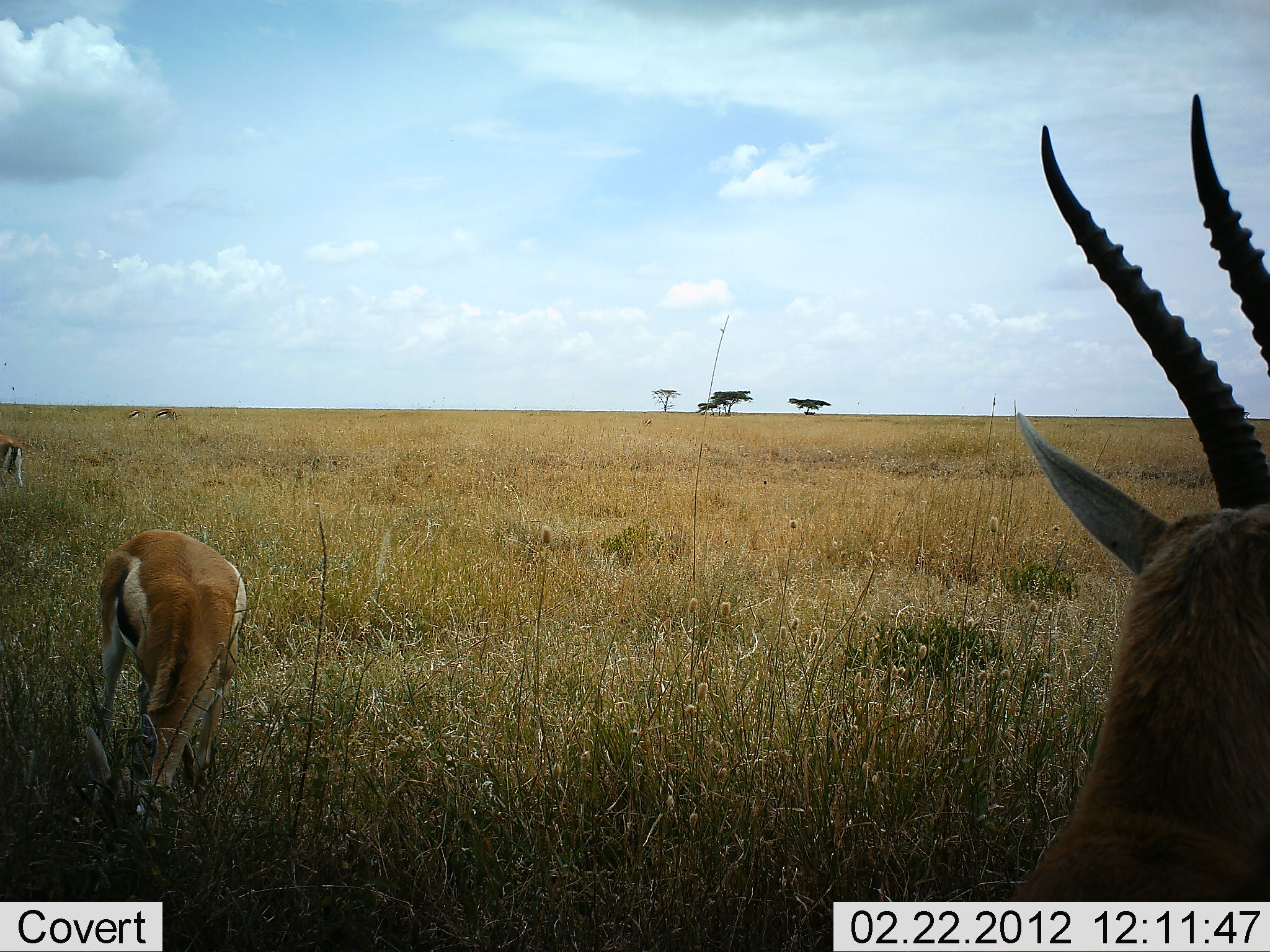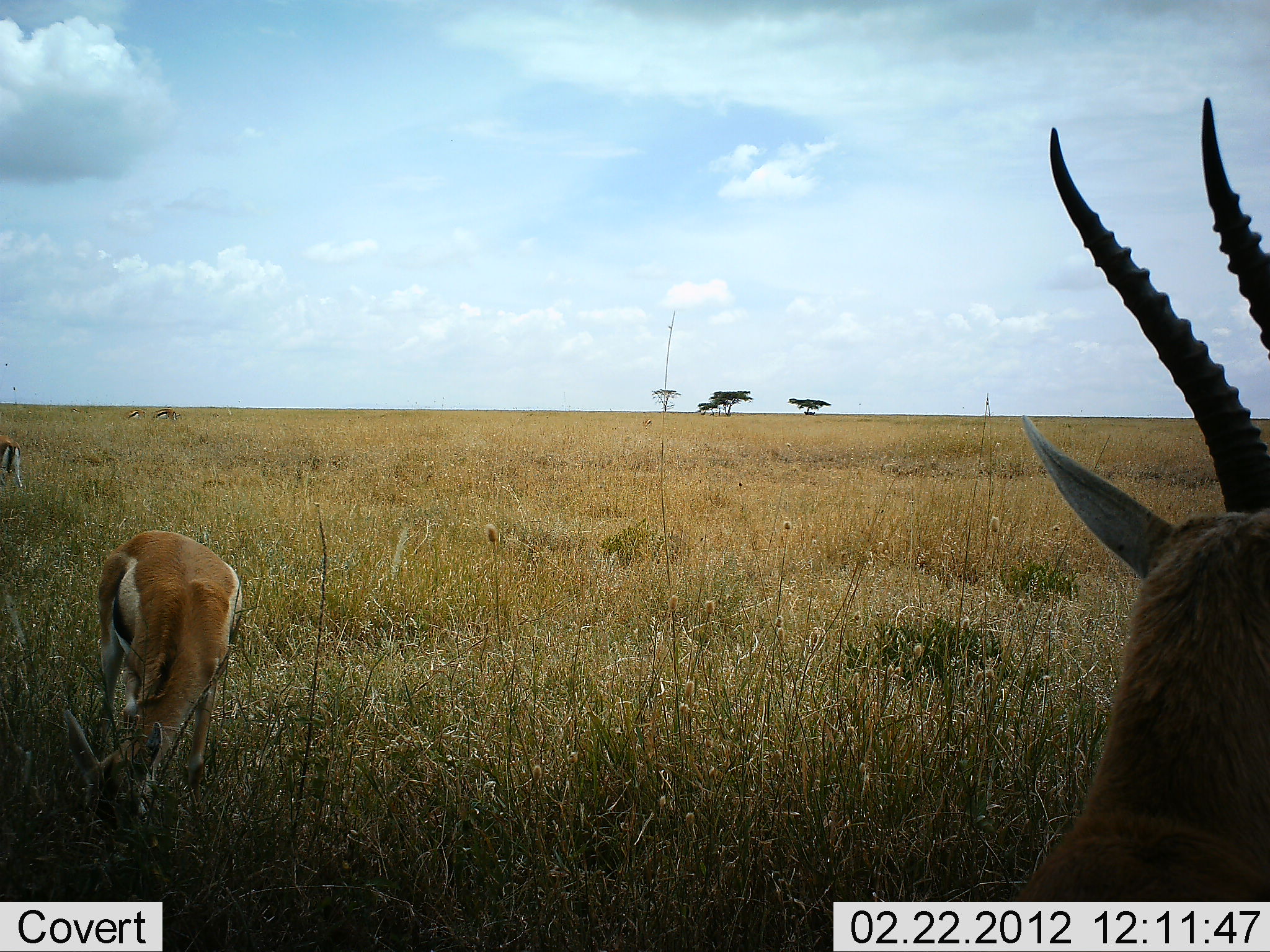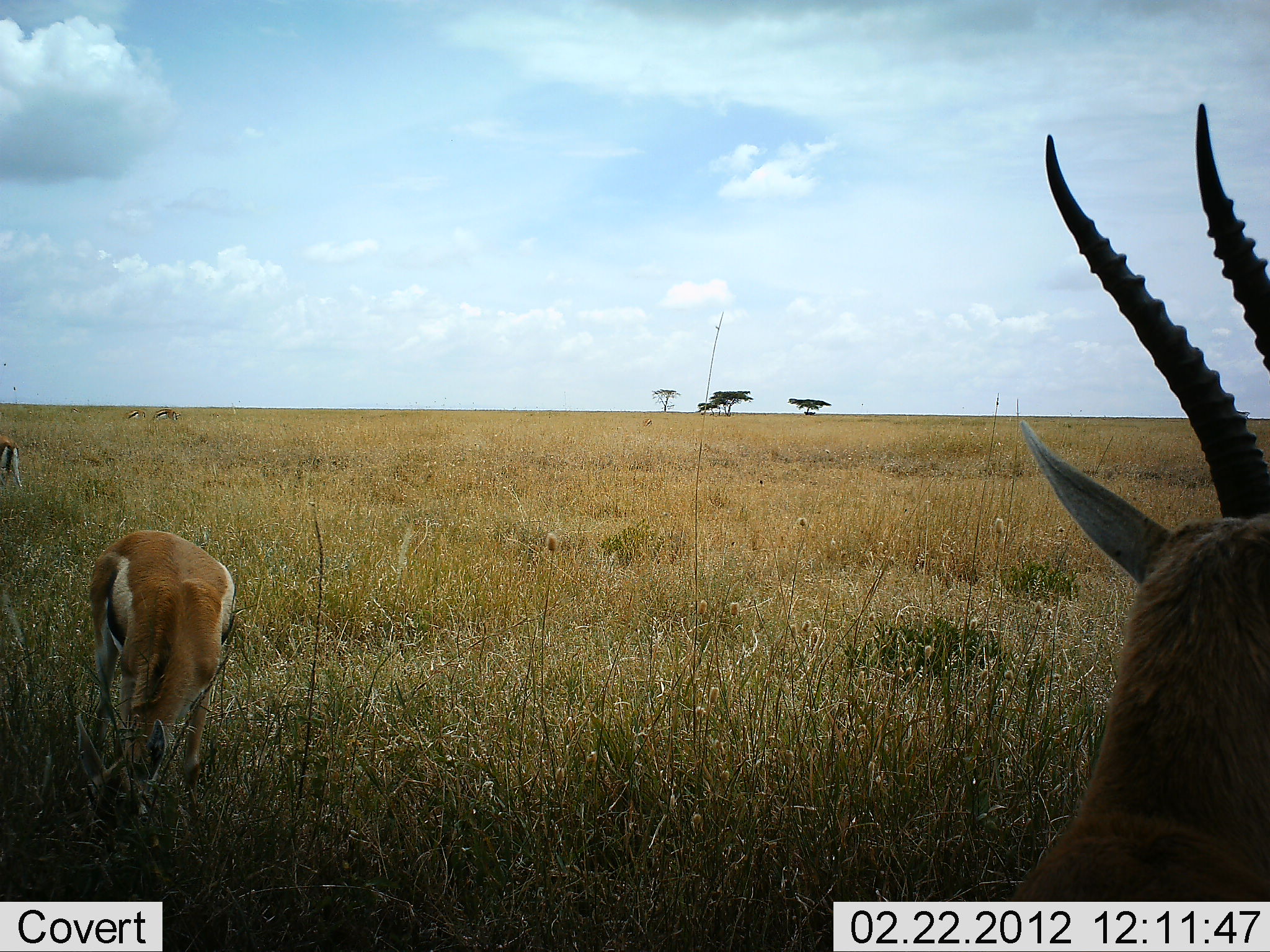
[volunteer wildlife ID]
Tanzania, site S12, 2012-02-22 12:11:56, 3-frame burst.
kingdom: Animalia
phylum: Chordata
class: Mammalia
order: Artiodactyla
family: Bovidae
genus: Eudorcas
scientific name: Eudorcas thomsonii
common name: thomson's gazelle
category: gazellethomsons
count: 3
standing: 70%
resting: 15%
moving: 0%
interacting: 0%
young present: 4%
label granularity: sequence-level